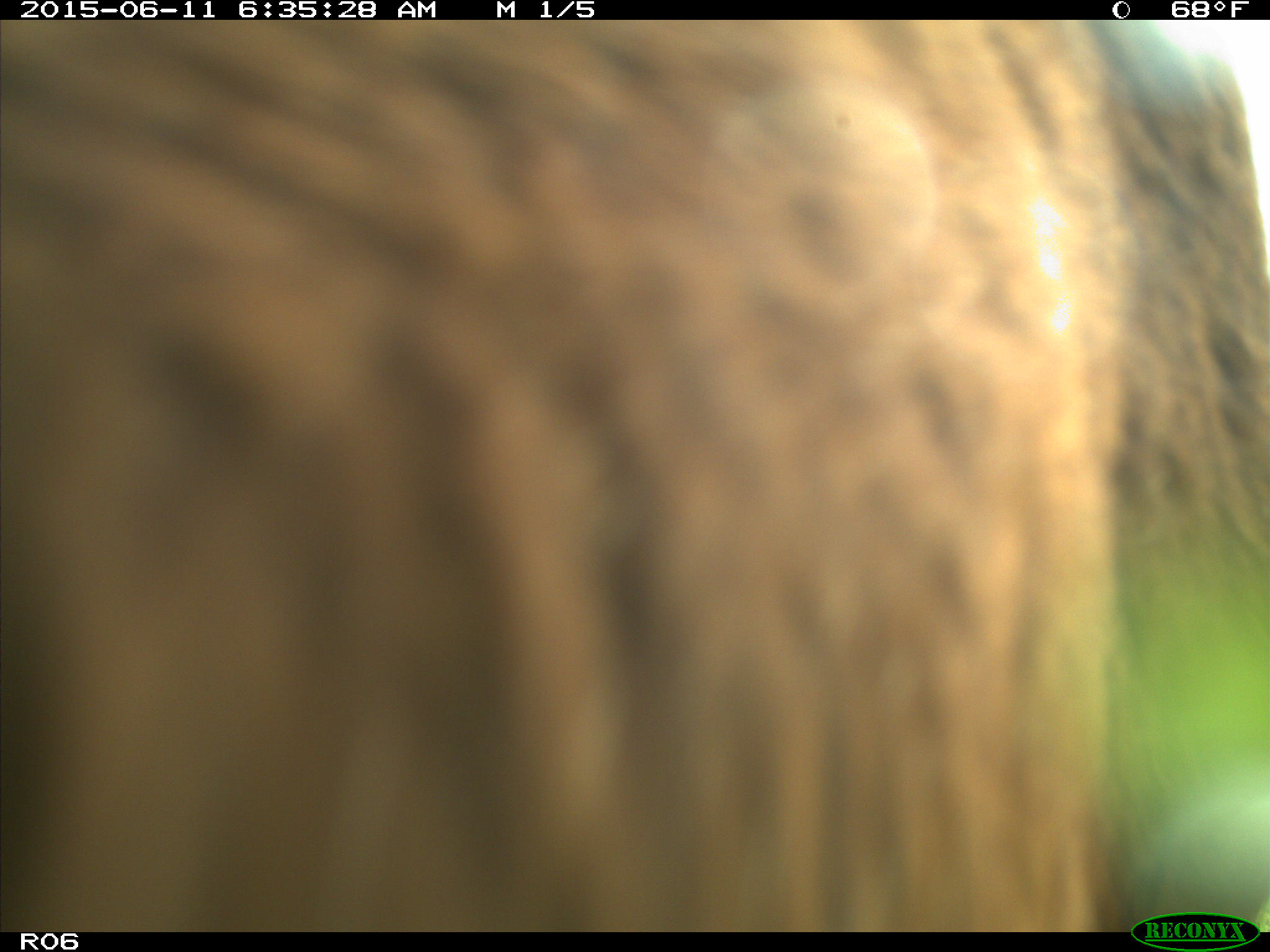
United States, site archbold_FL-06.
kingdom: Animalia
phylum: Chordata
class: Mammalia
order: Artiodactyla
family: Bovidae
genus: Bos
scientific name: Bos taurus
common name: domestic cow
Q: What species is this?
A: Bos taurus (domestic cow).